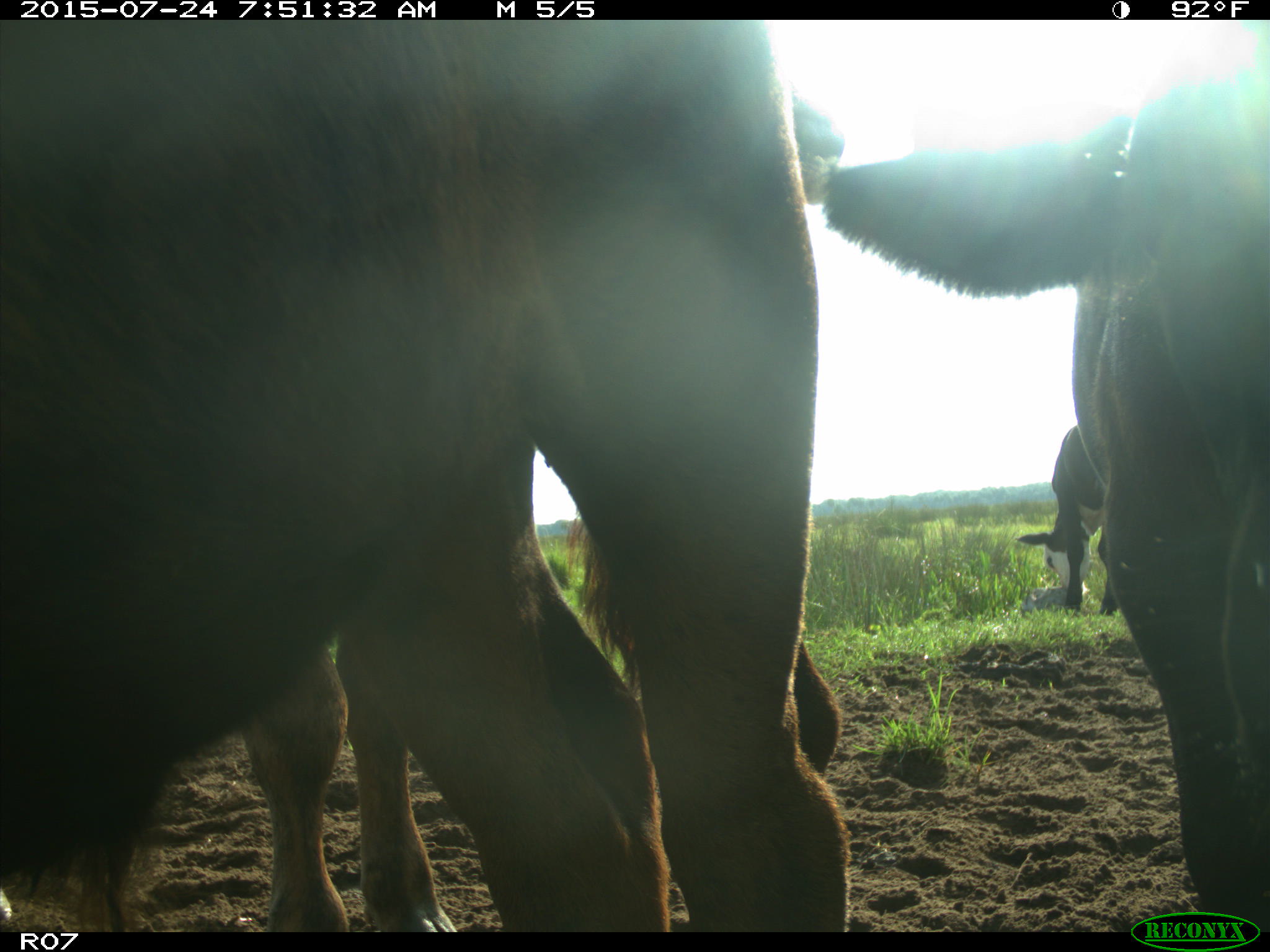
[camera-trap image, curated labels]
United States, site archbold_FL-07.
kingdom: Animalia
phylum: Chordata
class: Mammalia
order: Artiodactyla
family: Bovidae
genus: Bos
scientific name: Bos taurus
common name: domestic cow